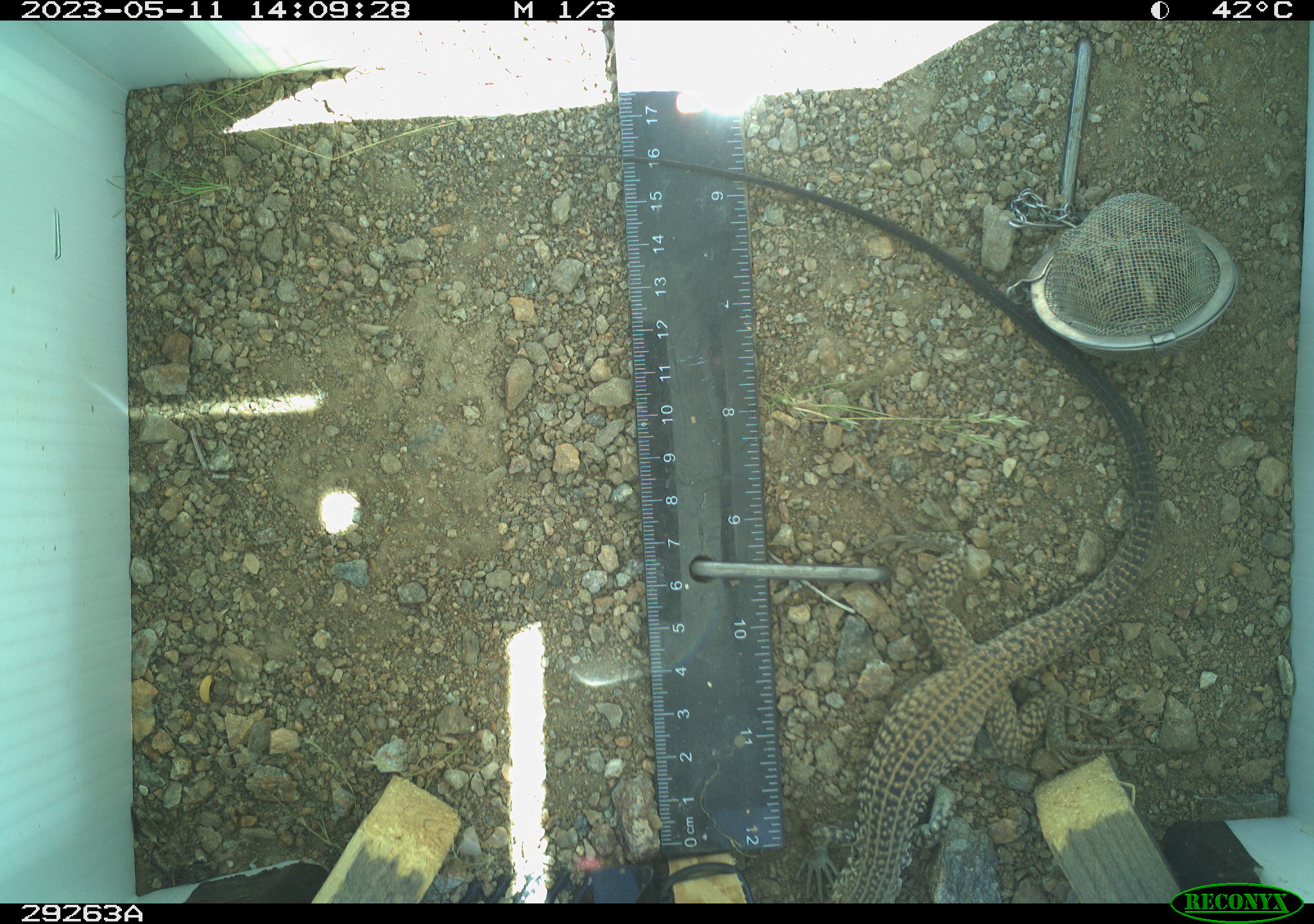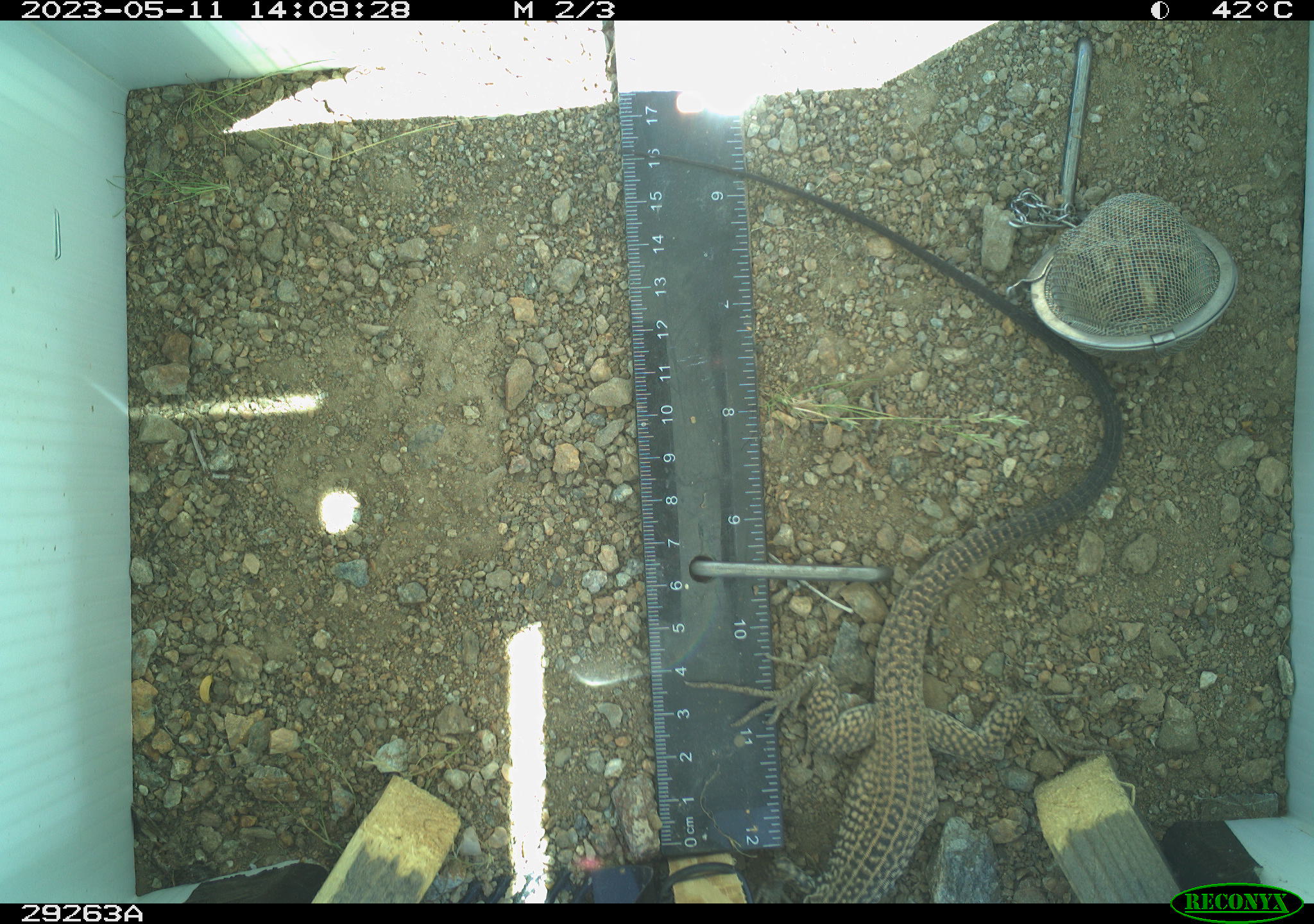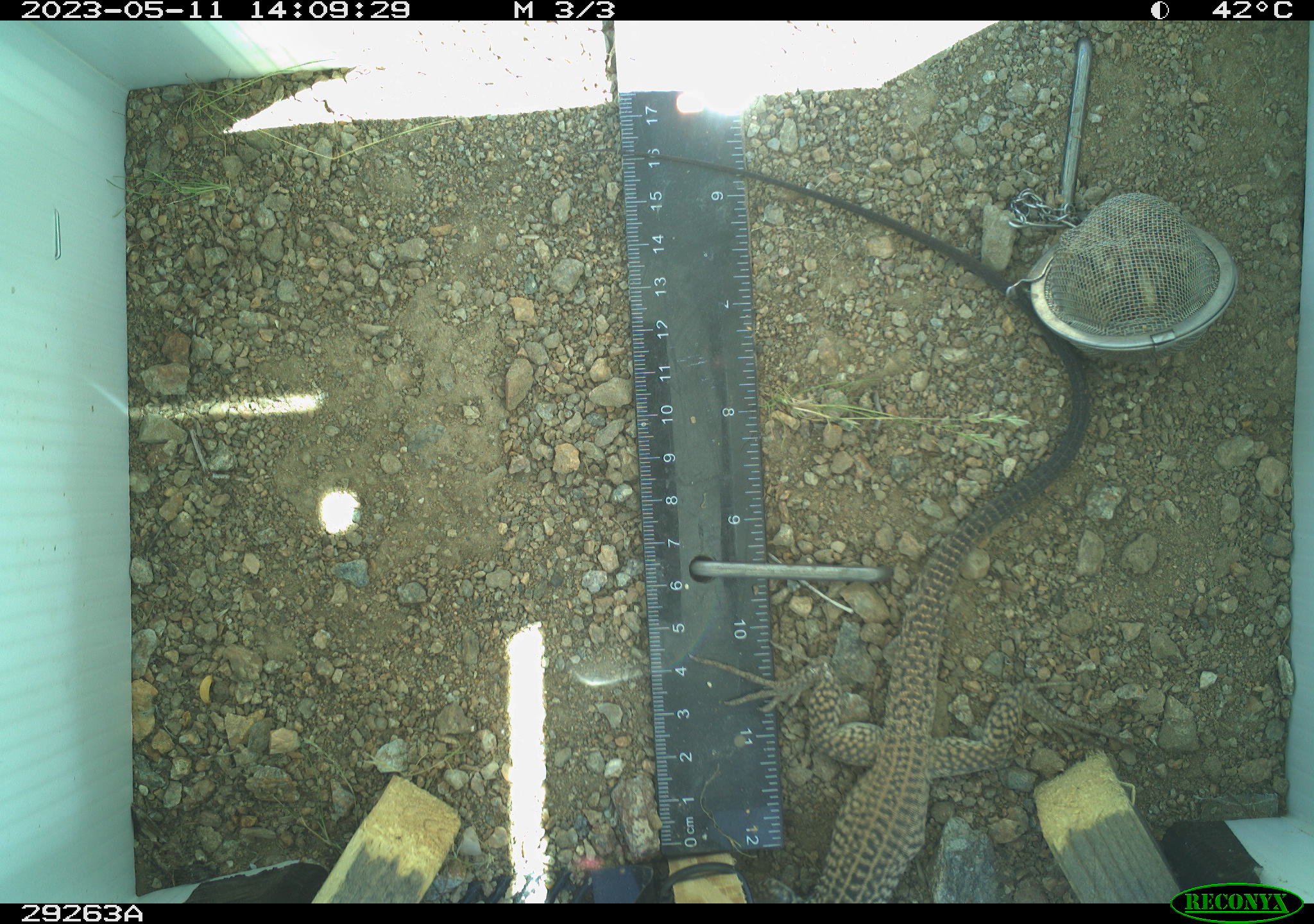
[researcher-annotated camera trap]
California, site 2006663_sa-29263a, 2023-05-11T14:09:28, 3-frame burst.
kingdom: Animalia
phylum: Chordata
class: Reptilia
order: Squamata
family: Teiidae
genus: Aspidoscelis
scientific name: Aspidoscelis tigris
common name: western whiptail